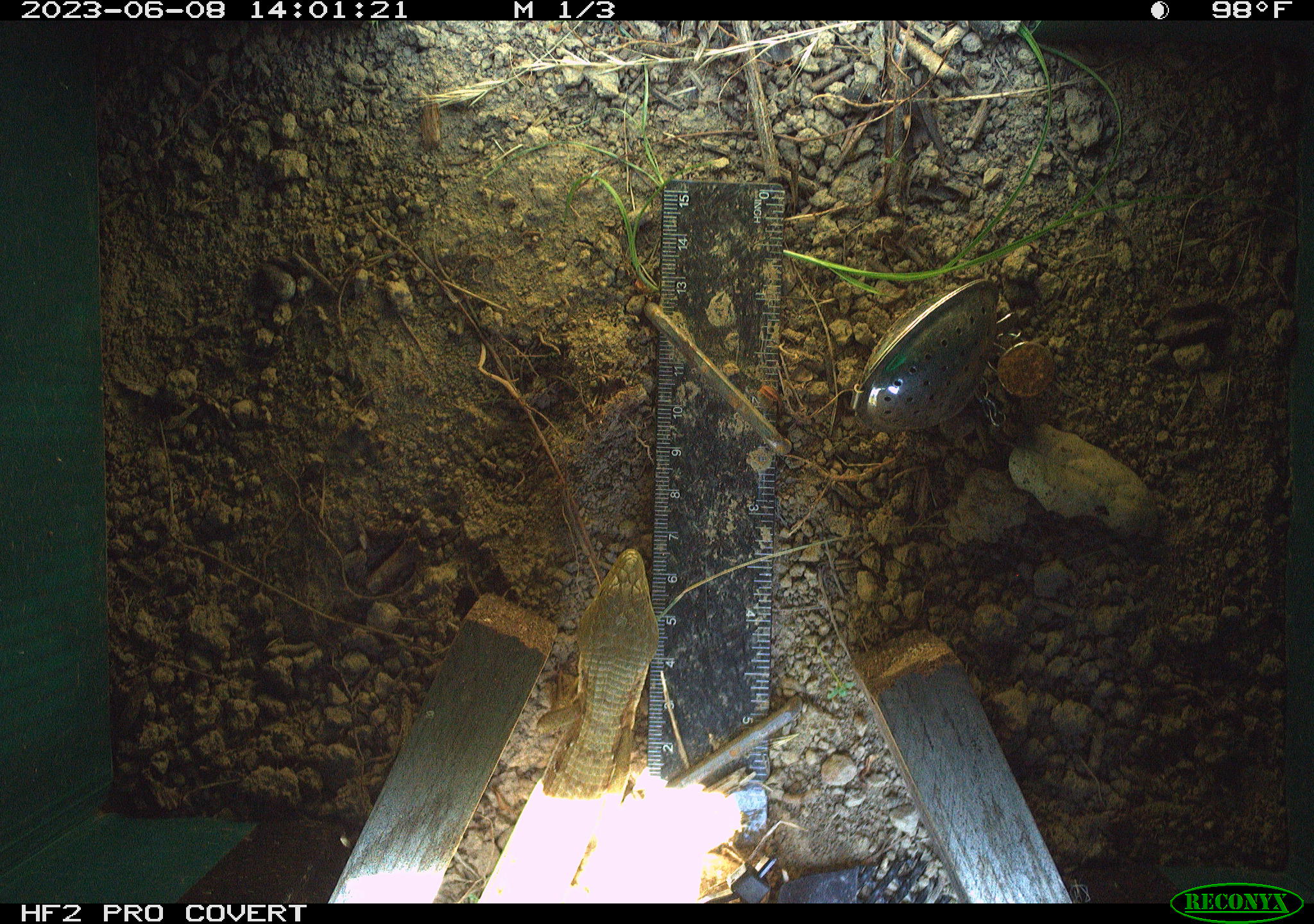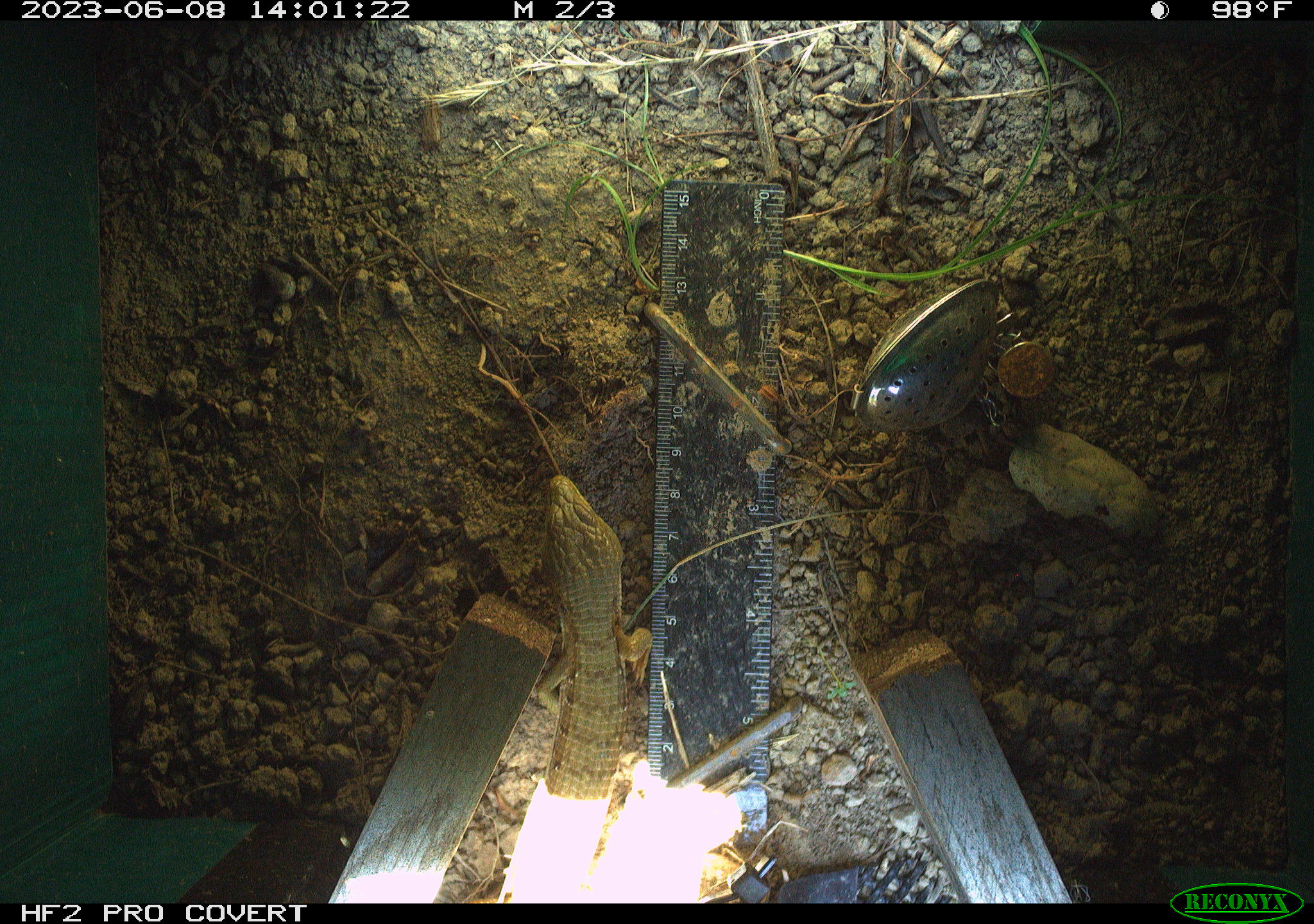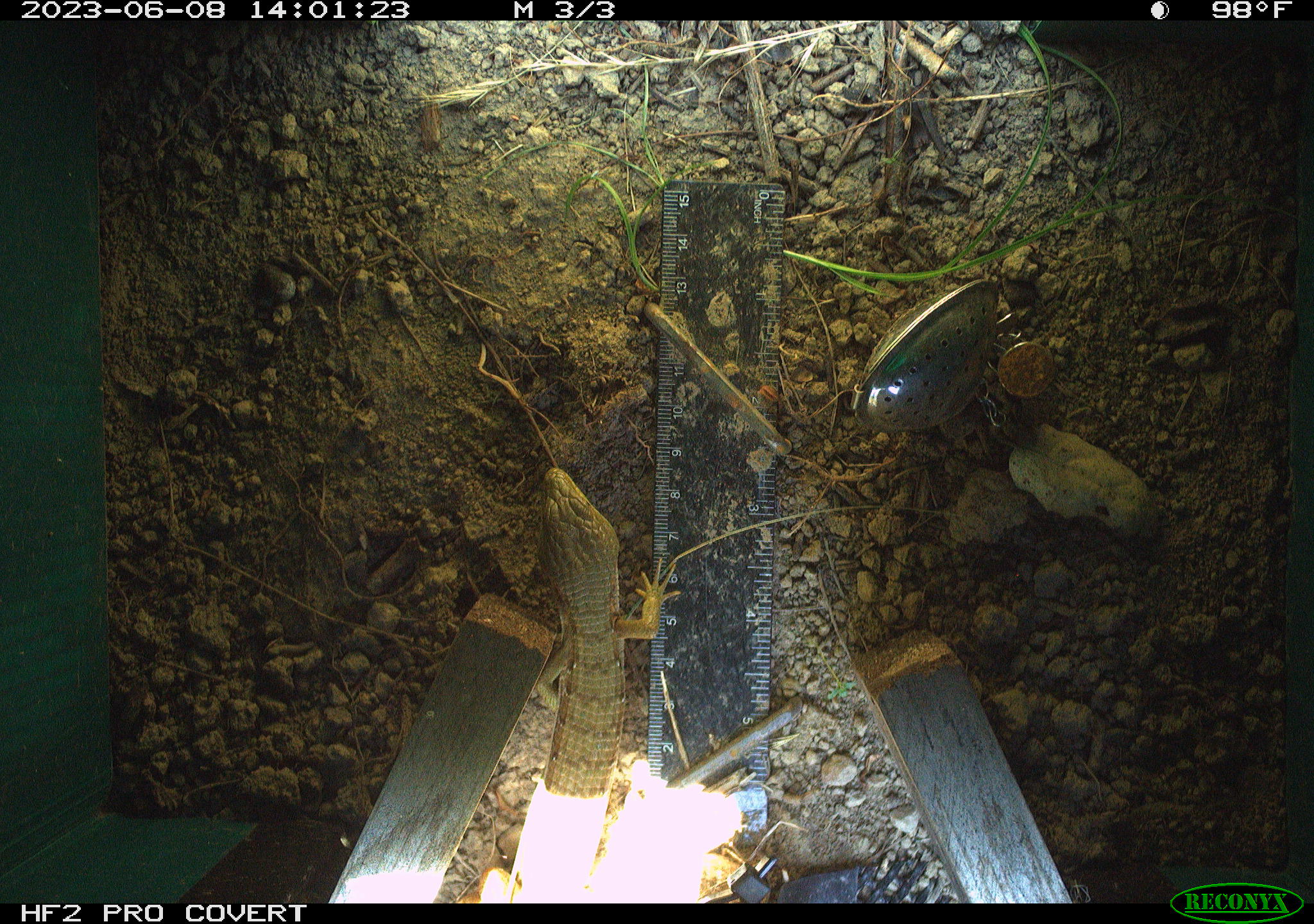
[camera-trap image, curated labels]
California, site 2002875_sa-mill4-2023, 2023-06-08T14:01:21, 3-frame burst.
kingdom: Animalia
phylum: Chordata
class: Reptilia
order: Squamata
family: Anguidae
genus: Elgaria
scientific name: Elgaria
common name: alligator lizards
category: elgaria species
Elgaria species (alligator lizards) (Elgaria).